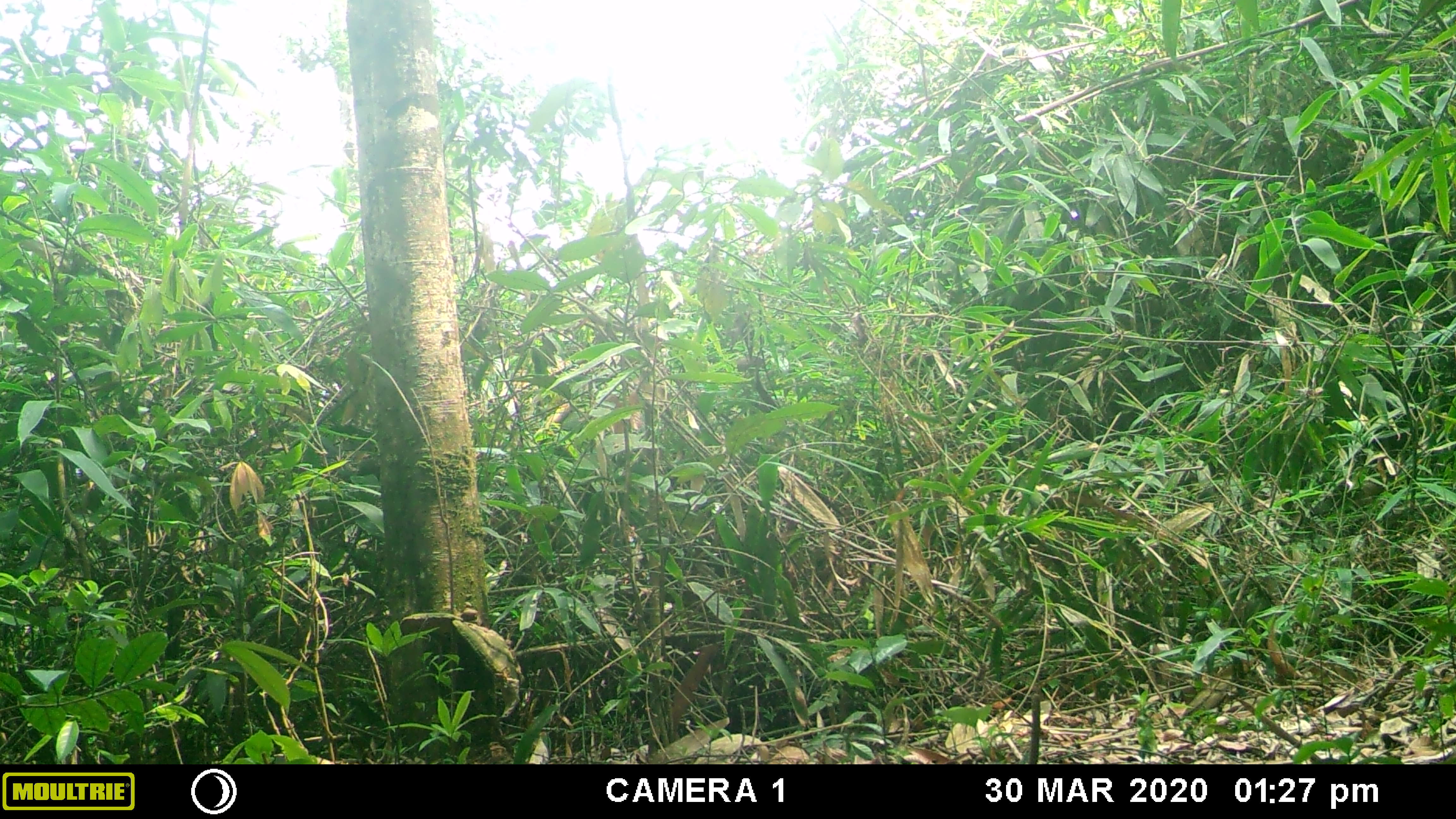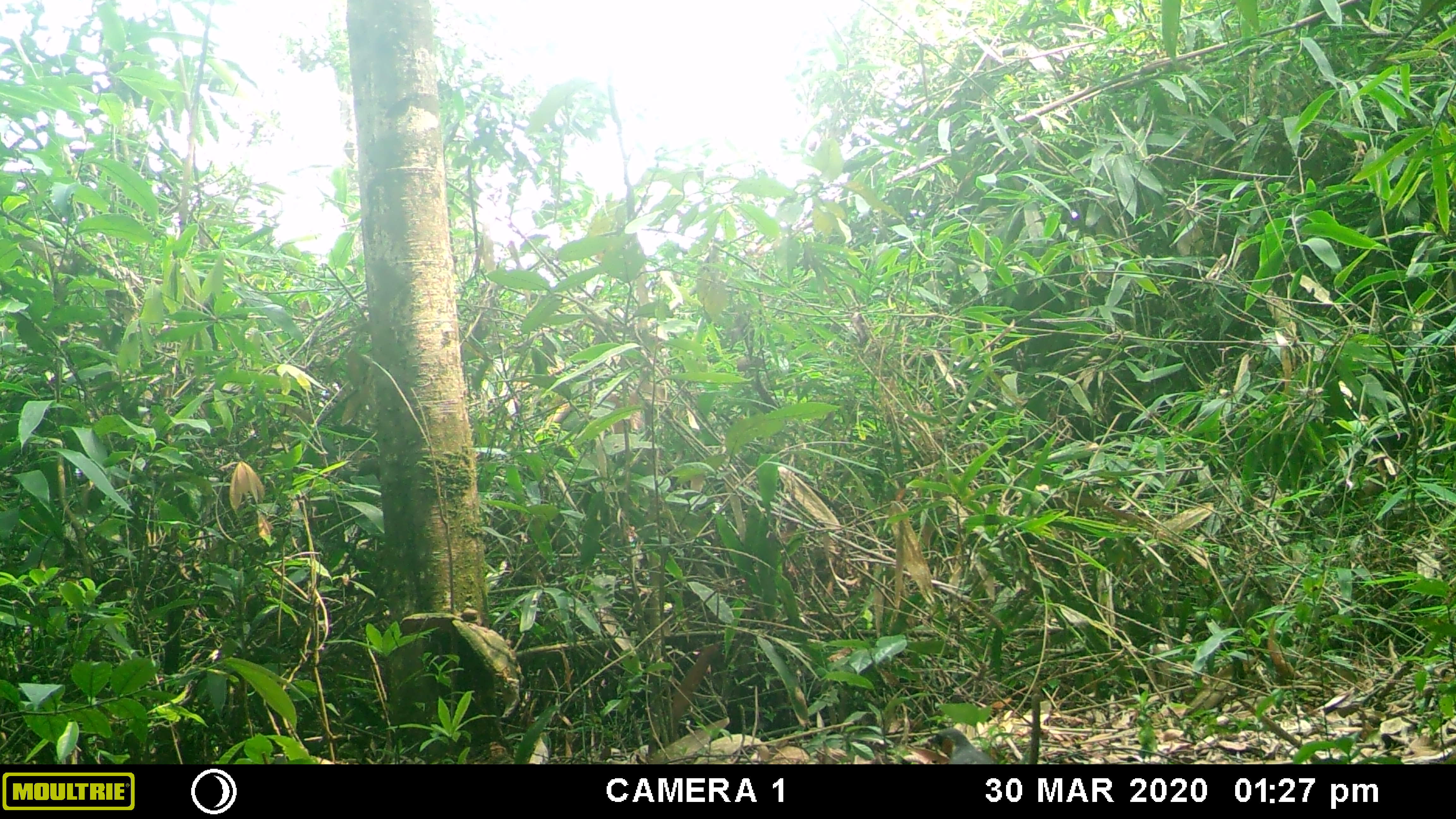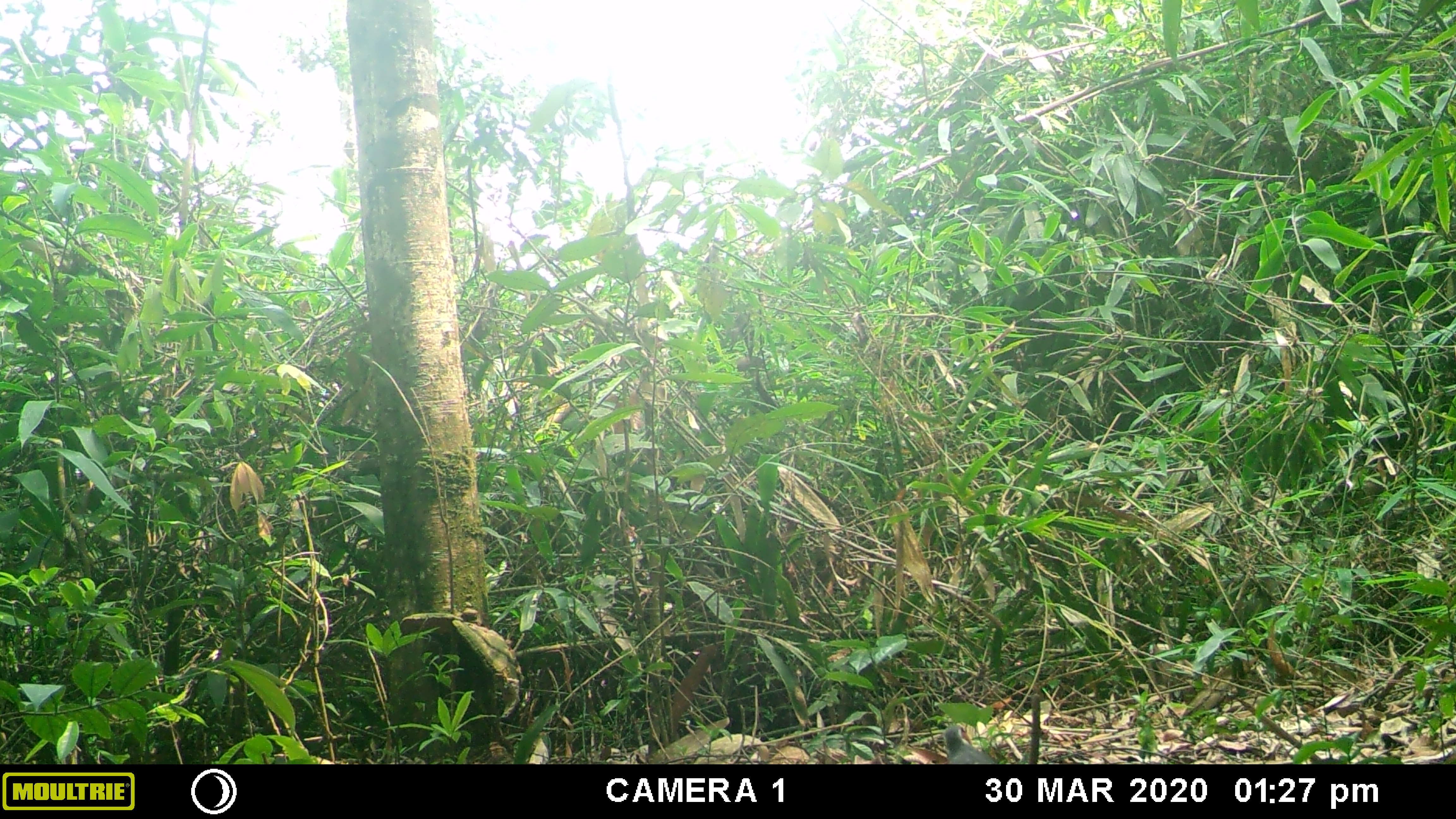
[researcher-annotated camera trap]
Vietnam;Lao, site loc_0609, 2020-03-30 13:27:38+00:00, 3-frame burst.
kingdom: Animalia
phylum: Chordata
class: Aves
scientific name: Aves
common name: bird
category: unidentified bird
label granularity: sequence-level